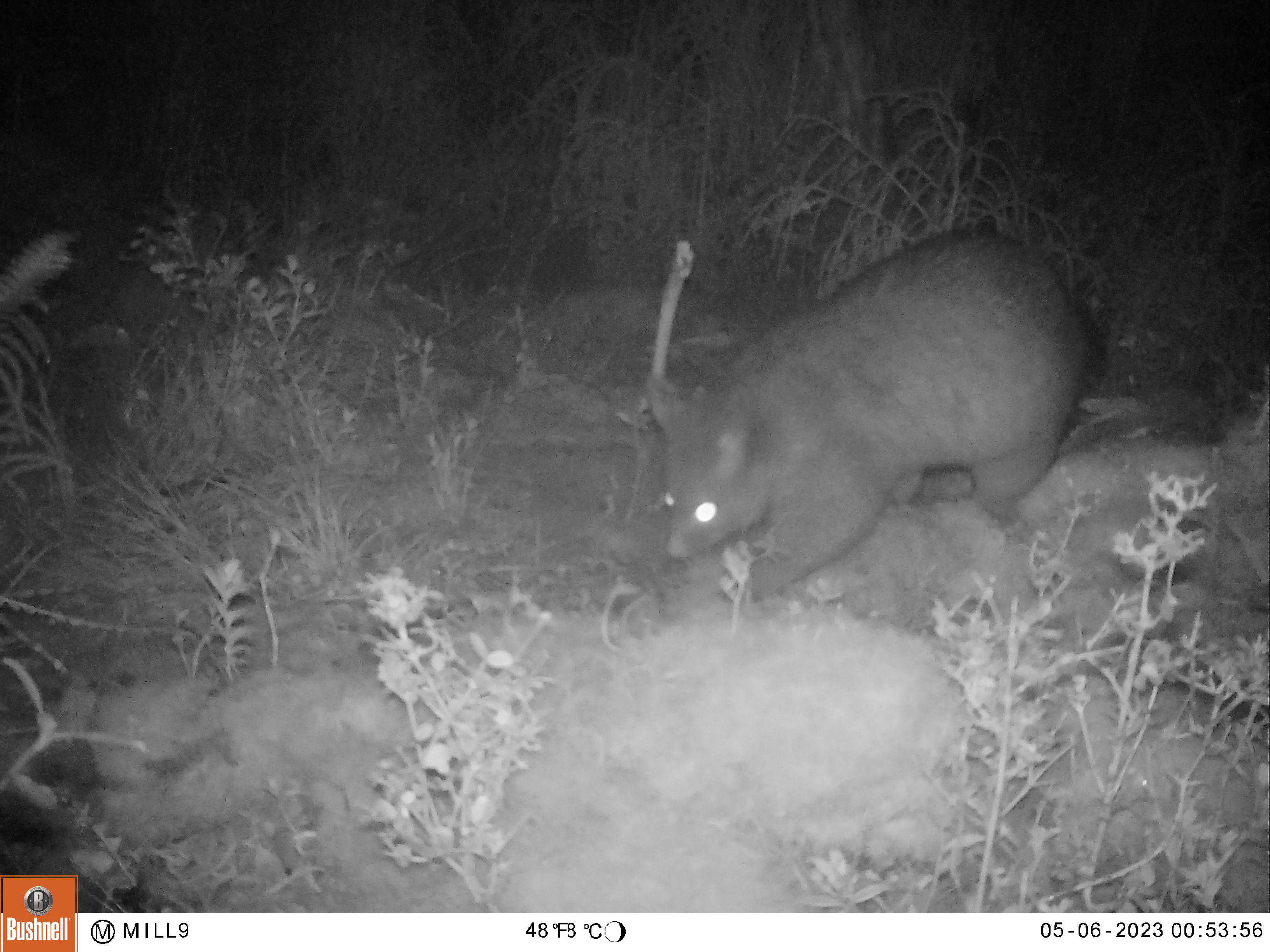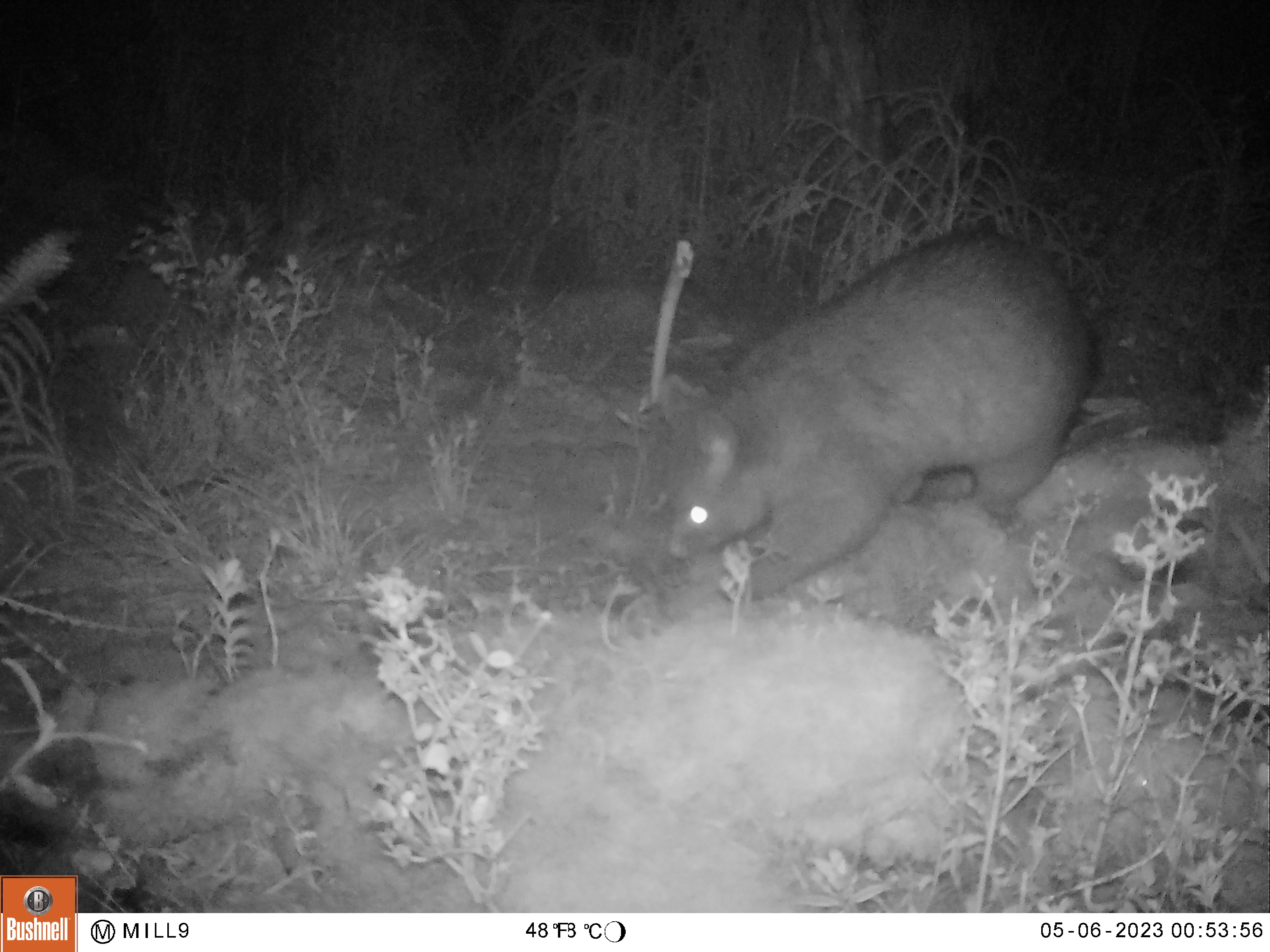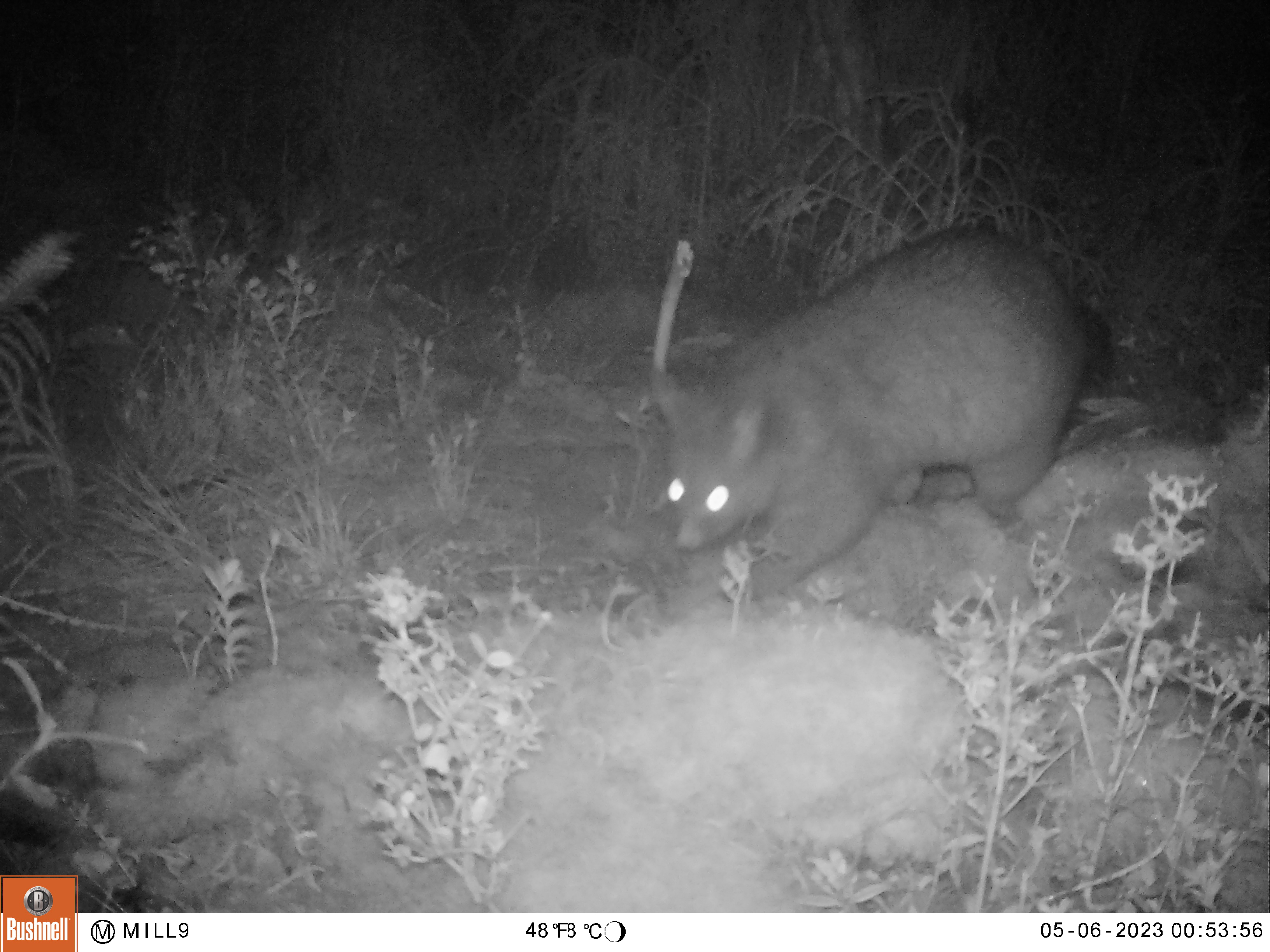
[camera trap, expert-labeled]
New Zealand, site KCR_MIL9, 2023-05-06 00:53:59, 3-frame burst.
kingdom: Animalia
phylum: Chordata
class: Mammalia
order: Diprotodontia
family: Phalangeridae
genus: Trichosurus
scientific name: Trichosurus vulpecula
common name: common brushtail possum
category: possum